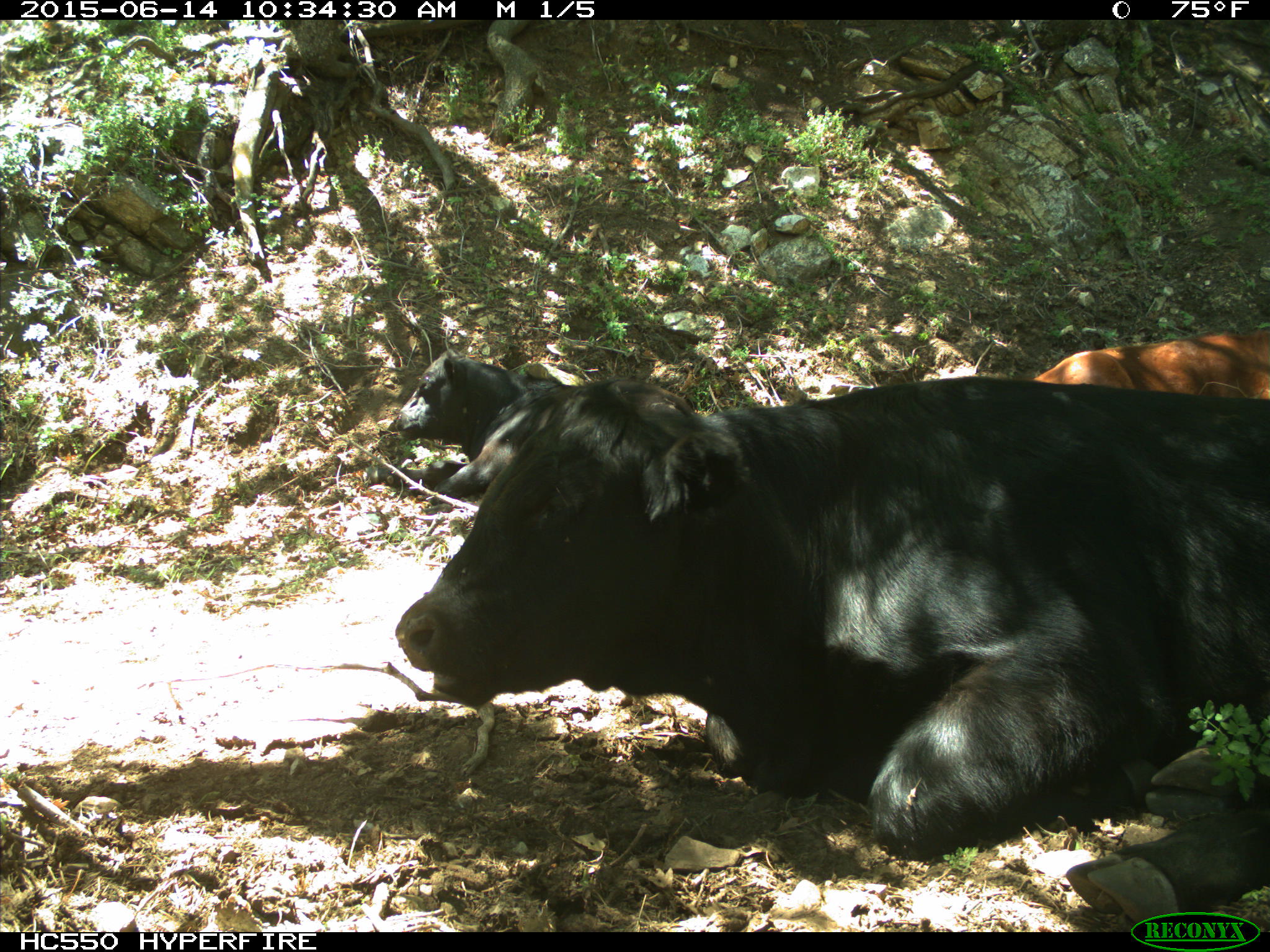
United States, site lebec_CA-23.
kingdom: Animalia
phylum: Chordata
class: Mammalia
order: Artiodactyla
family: Bovidae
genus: Bos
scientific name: Bos taurus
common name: domestic cow